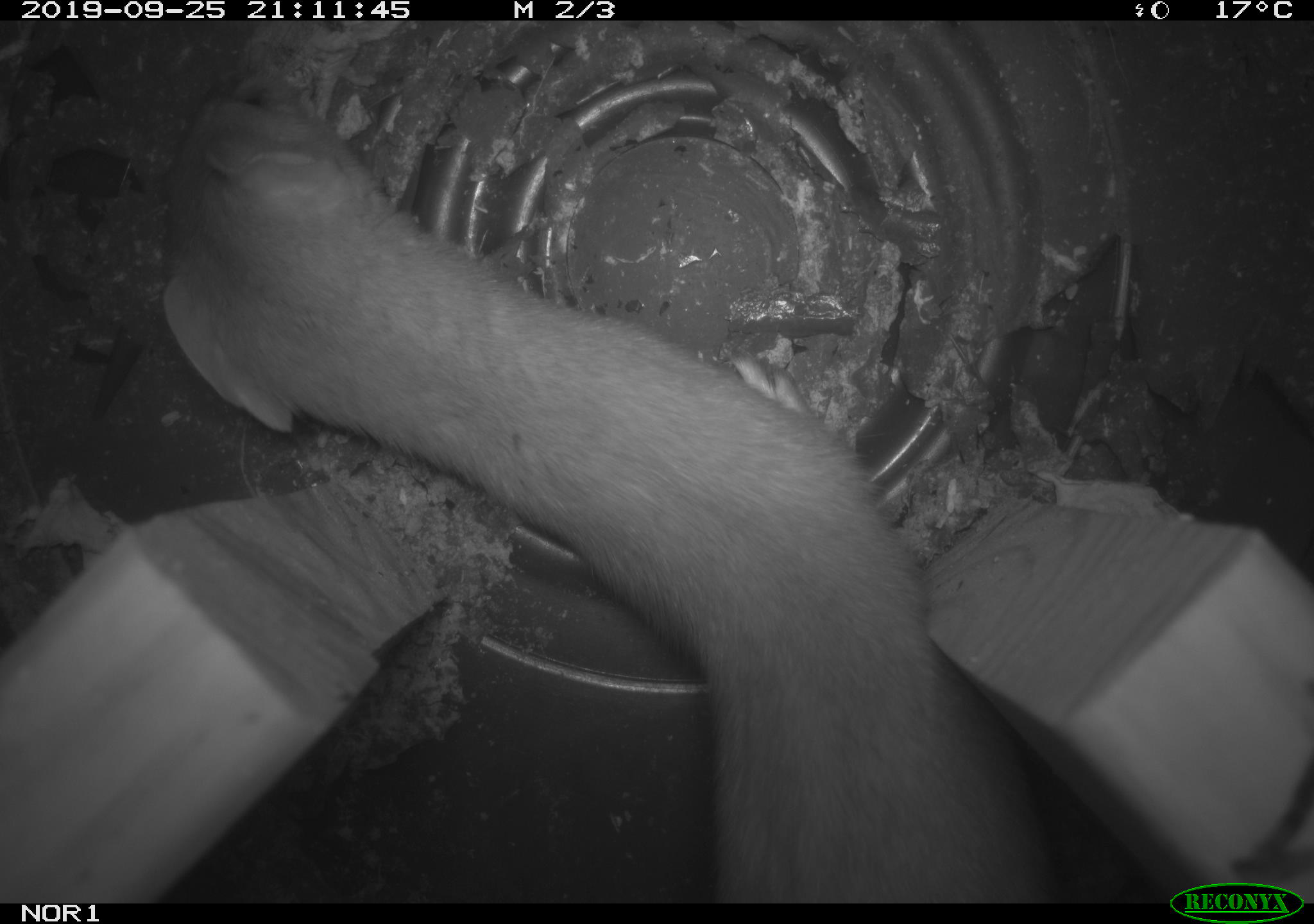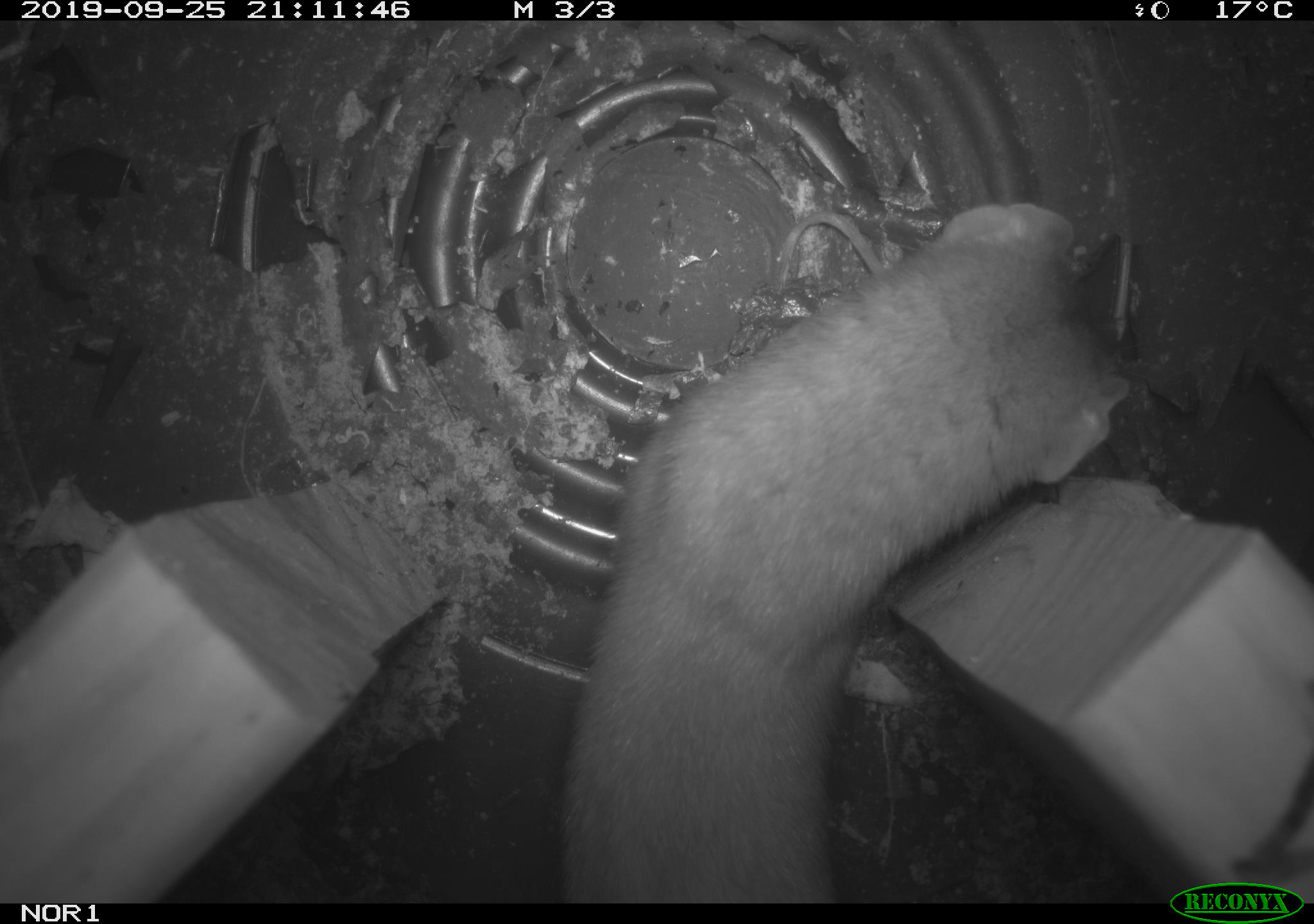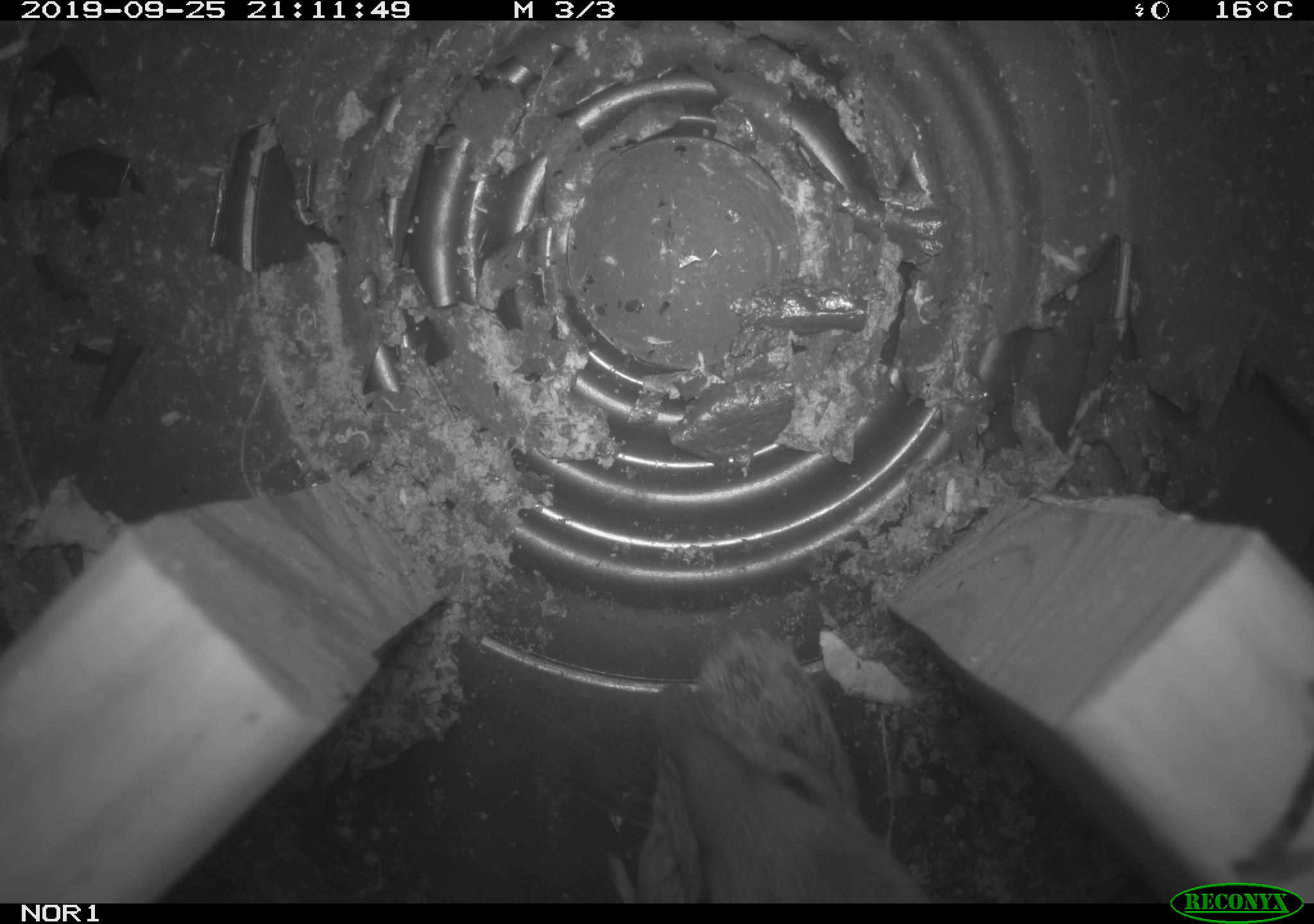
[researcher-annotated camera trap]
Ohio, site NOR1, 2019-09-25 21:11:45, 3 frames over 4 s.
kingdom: Animalia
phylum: Chordata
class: Mammalia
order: Carnivora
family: Mustelidae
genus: Neogale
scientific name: Neogale frenata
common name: long-tailed weasel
Long-tailed weasel (Neogale frenata).